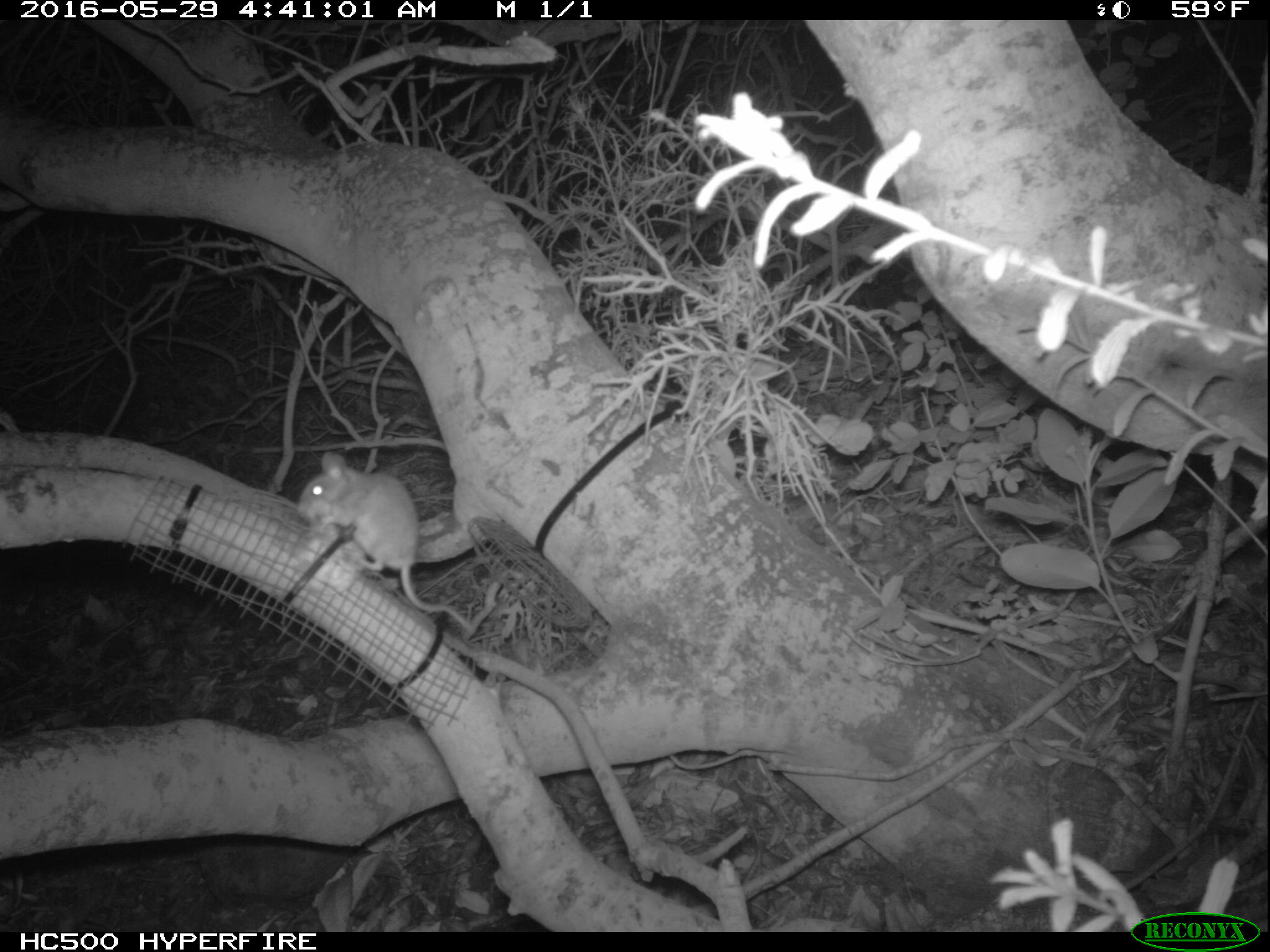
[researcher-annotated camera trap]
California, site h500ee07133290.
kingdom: Animalia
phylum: Chordata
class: Mammalia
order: Rodentia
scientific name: Rodentia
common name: rodent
Rodent (Rodentia).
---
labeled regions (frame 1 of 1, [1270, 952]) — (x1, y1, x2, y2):
rodent: (296, 452, 474, 631)